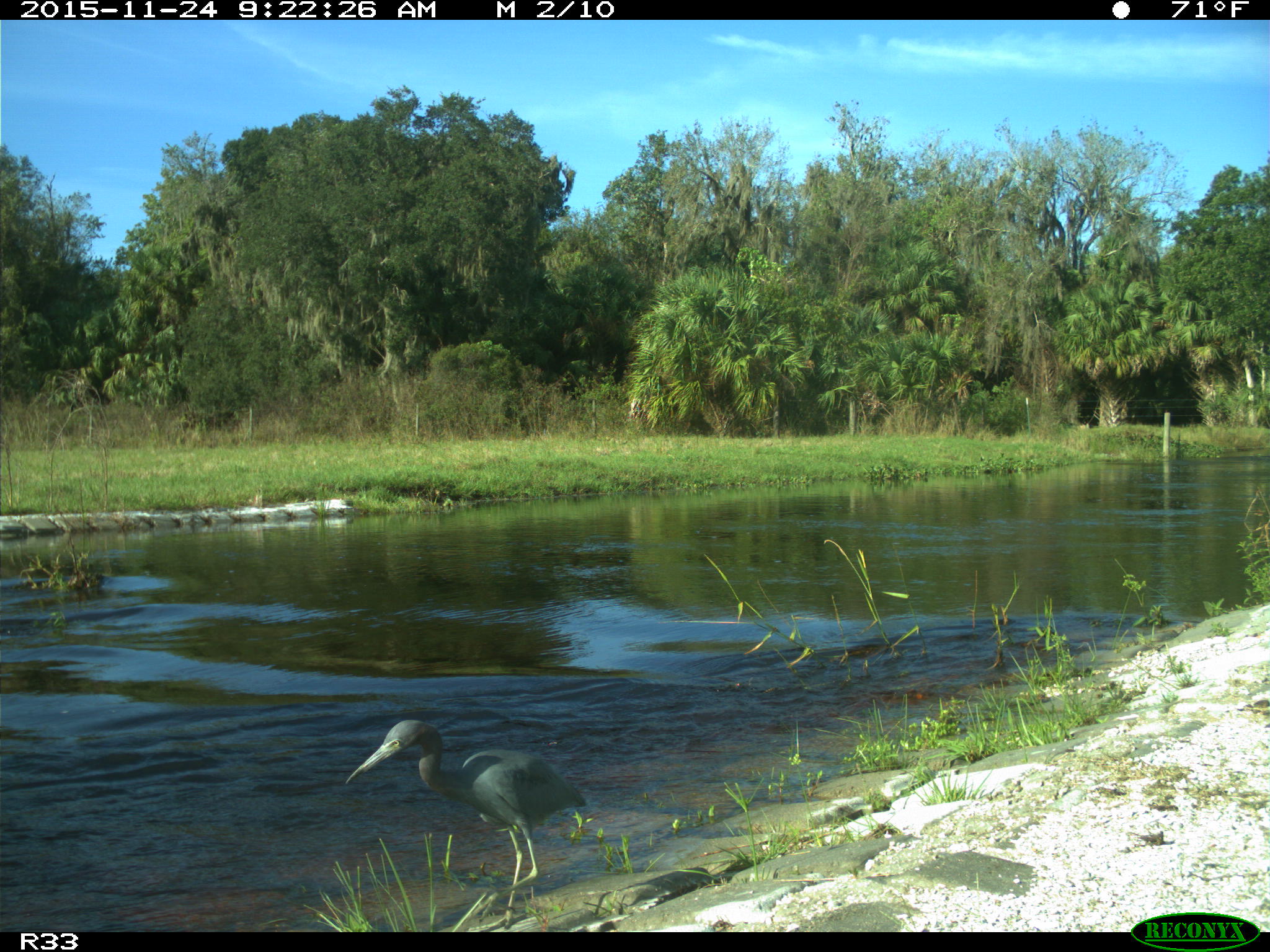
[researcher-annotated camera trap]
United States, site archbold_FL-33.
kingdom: Animalia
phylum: Chordata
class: Aves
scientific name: Aves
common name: birds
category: unidentified bird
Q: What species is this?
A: Unidentified bird (birds) (Aves).